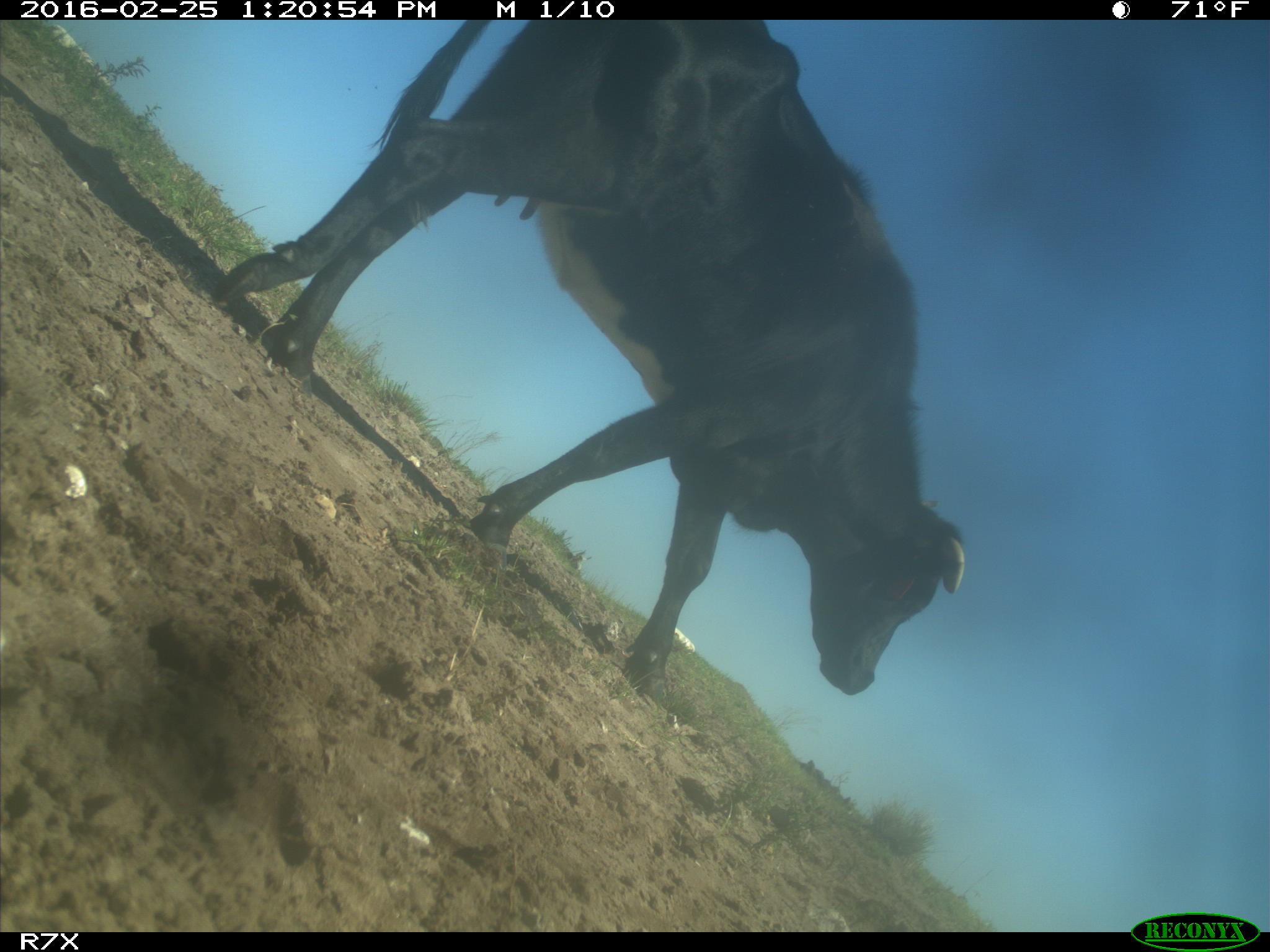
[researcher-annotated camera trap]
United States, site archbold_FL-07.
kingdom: Animalia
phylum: Chordata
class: Mammalia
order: Artiodactyla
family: Bovidae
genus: Bos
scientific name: Bos taurus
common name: domestic cow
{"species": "Bos taurus (domestic cow)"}